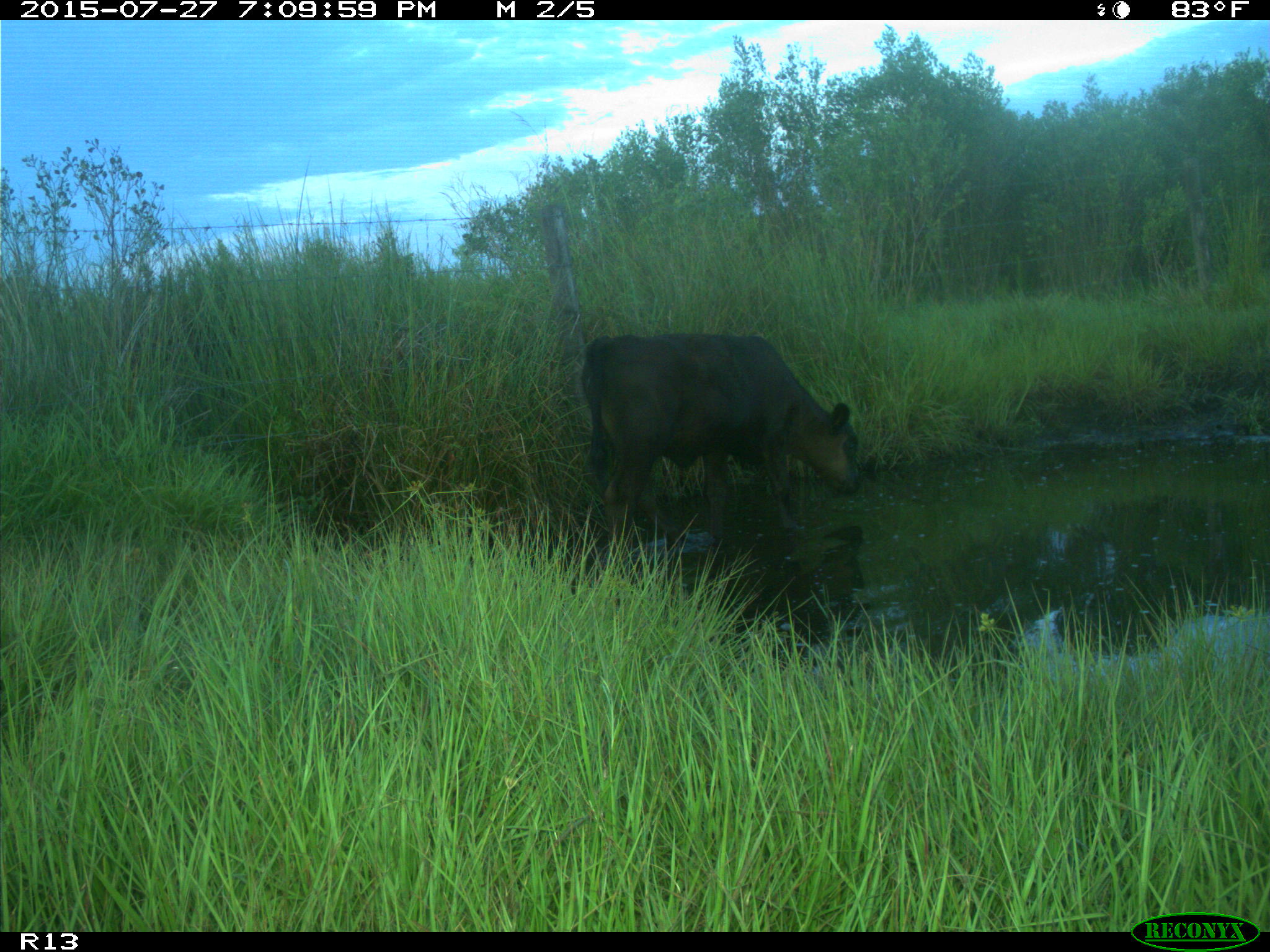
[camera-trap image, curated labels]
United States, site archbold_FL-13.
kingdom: Animalia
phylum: Chordata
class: Mammalia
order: Artiodactyla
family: Bovidae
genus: Bos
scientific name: Bos taurus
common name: domestic cow